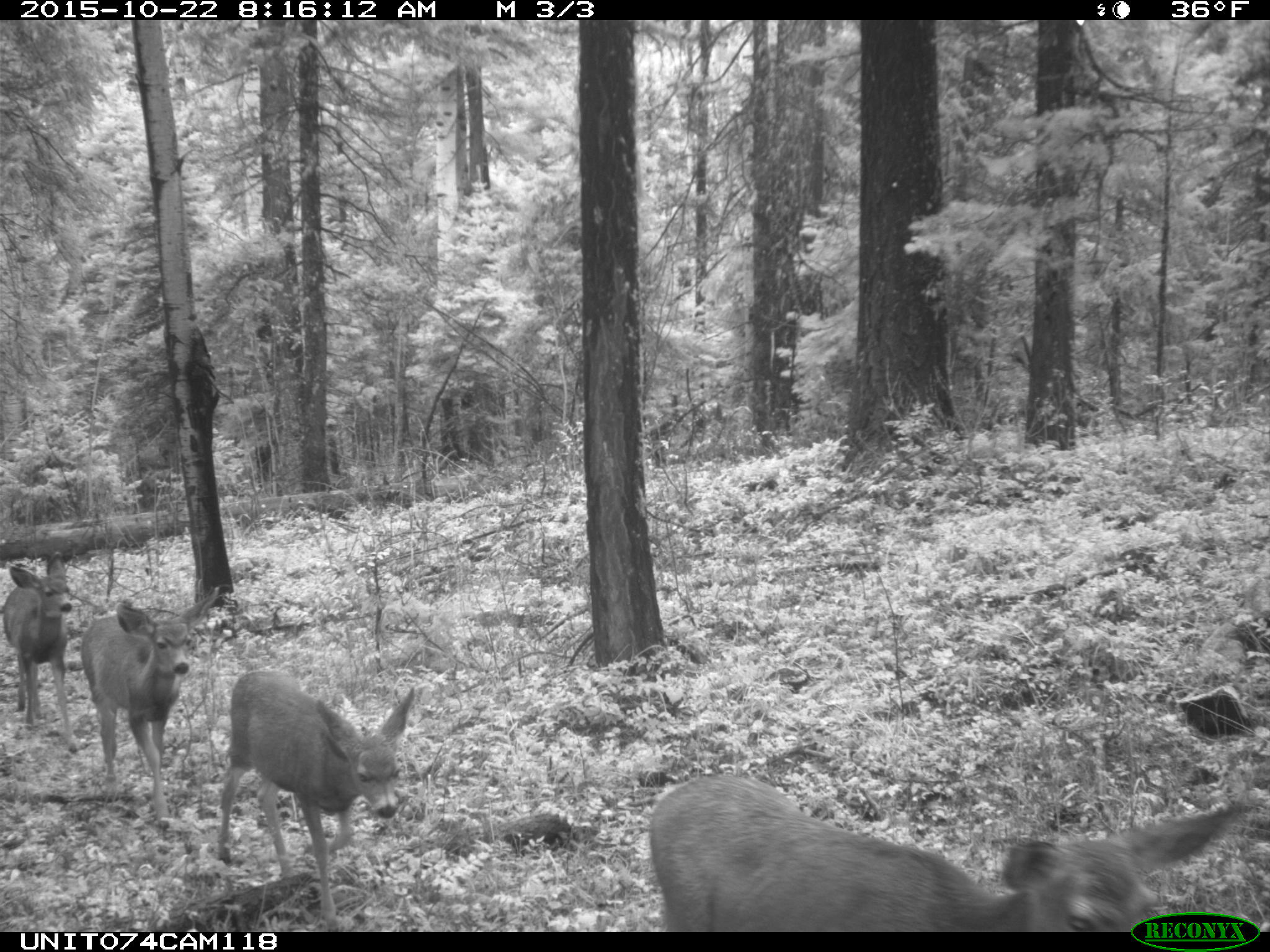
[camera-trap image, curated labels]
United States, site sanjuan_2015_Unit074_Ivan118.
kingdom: Animalia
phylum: Chordata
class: Mammalia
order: Artiodactyla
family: Cervidae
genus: Odocoileus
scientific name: Odocoileus hemionus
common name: mule deer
Odocoileus hemionus (mule deer).